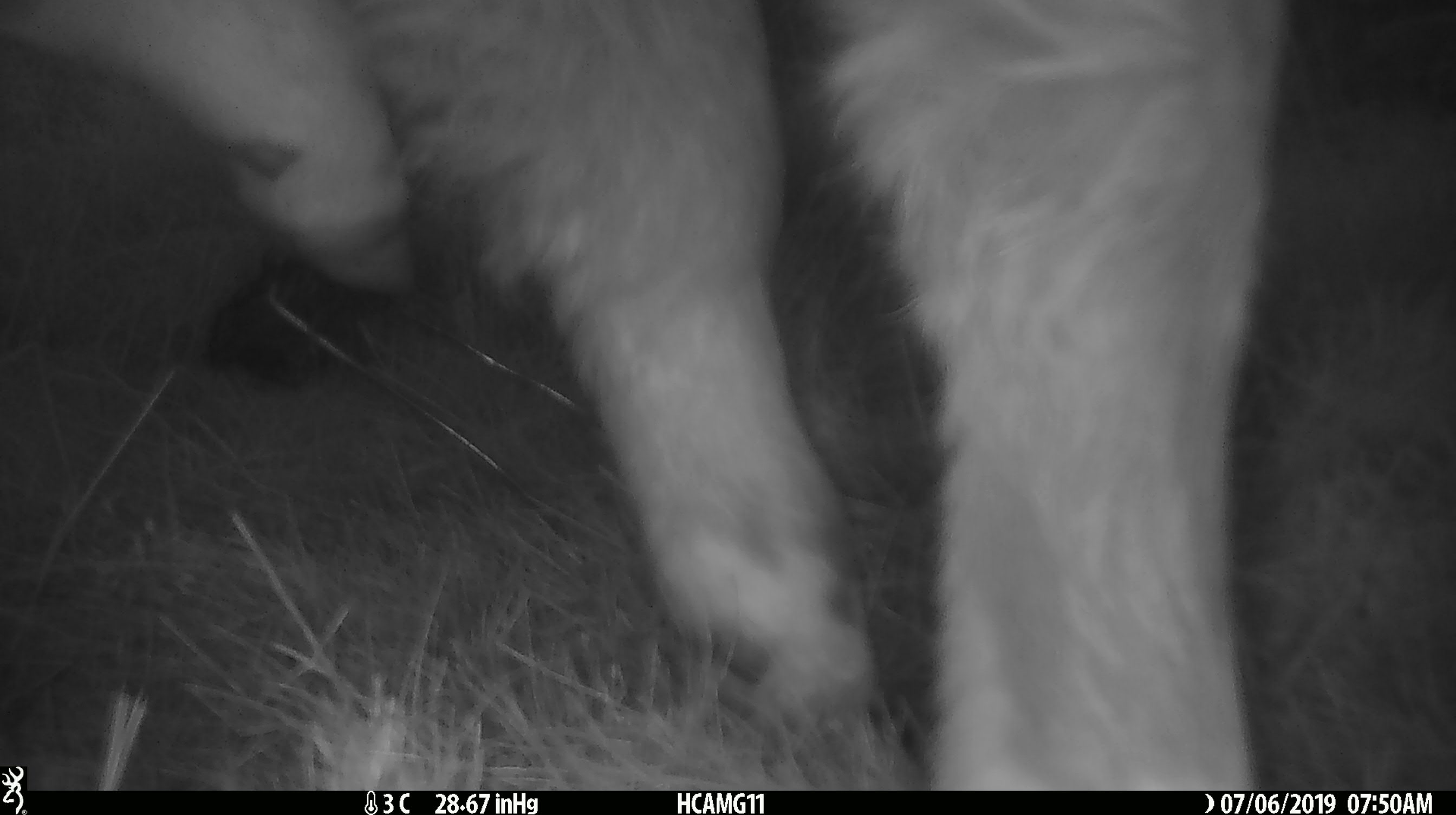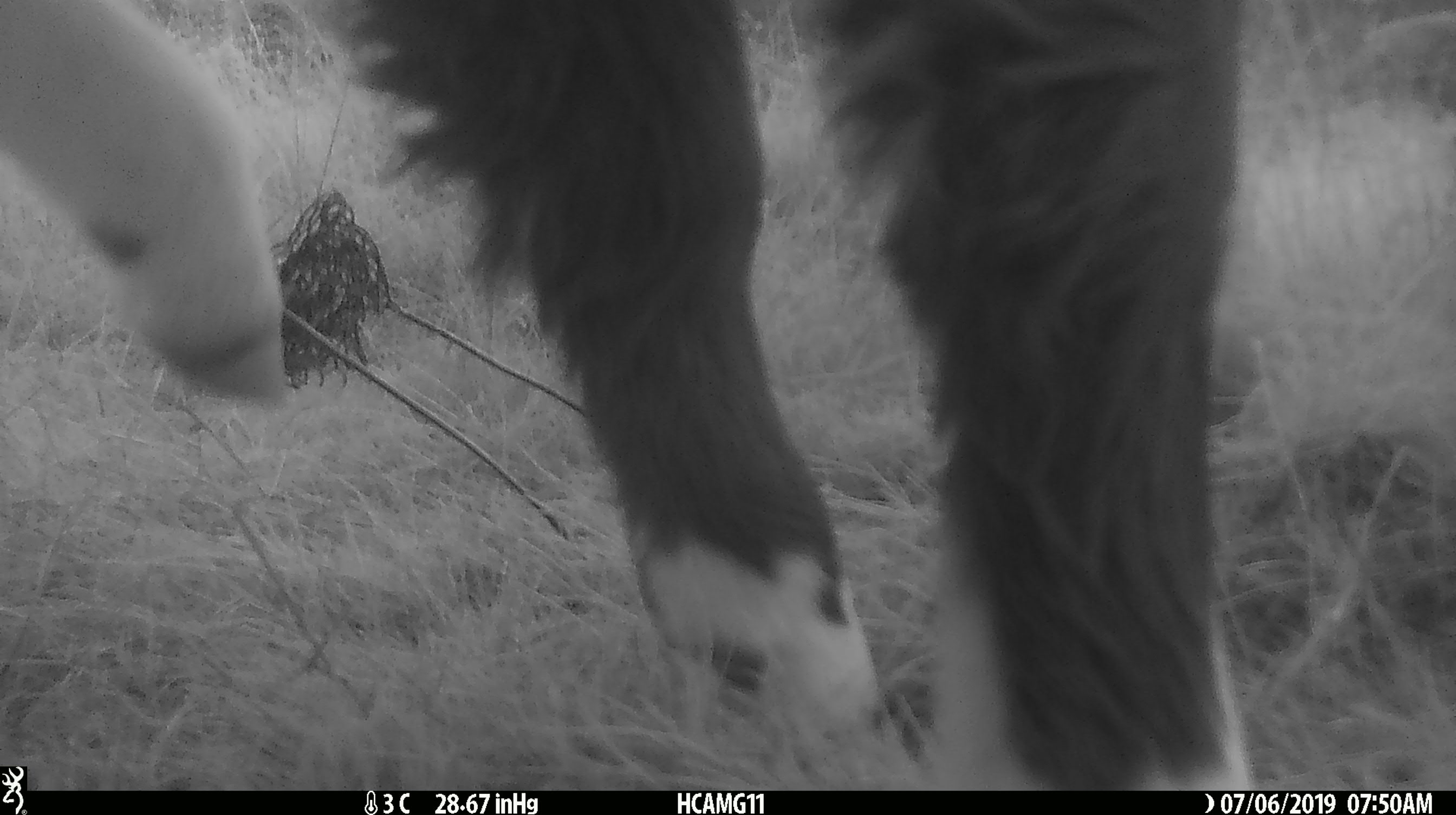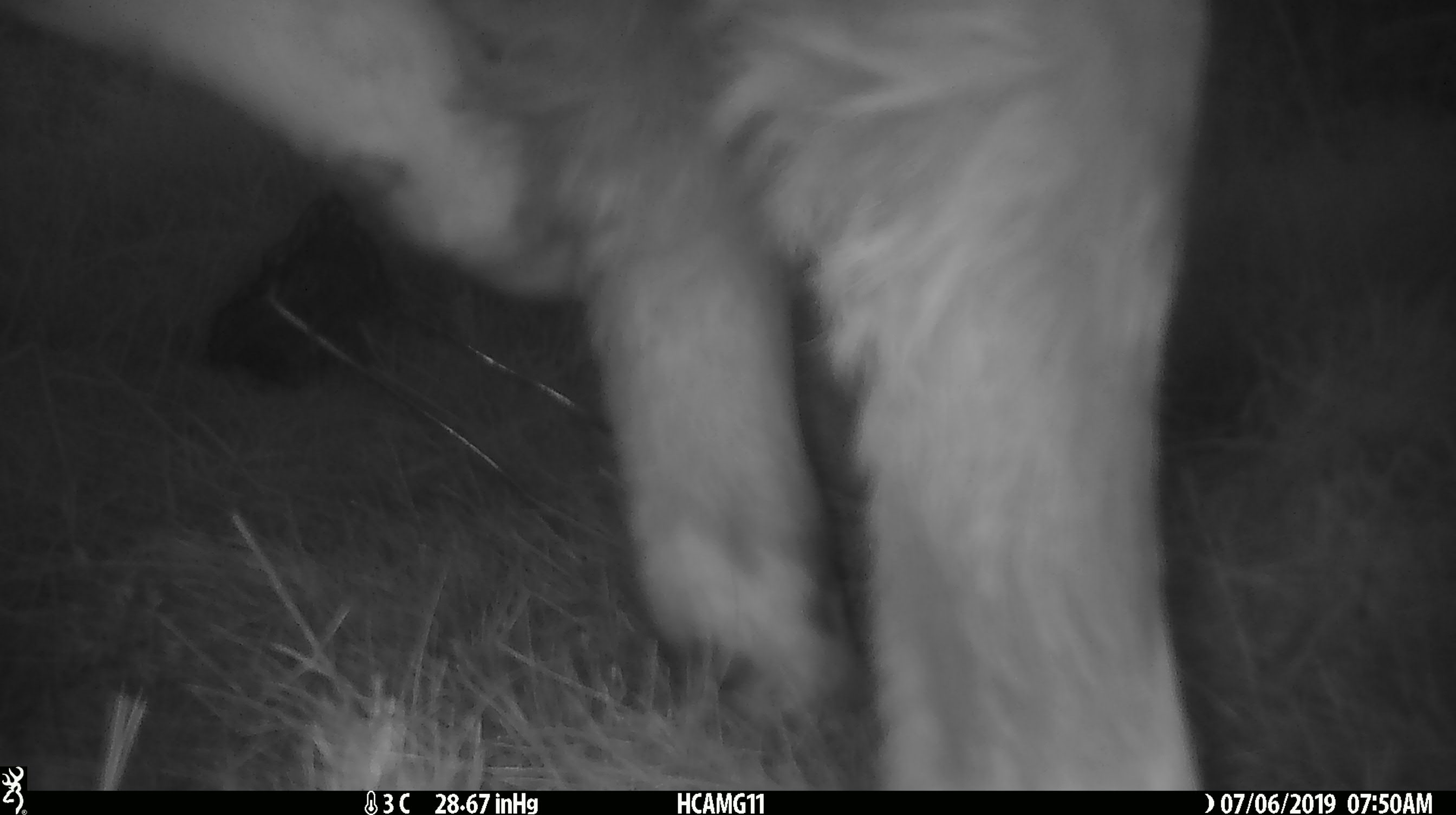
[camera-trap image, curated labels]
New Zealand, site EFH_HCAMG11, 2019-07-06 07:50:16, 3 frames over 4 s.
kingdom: Animalia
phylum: Chordata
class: Mammalia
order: Artiodactyla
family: Bovidae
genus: Bos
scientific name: Bos taurus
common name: domestic cow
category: cow